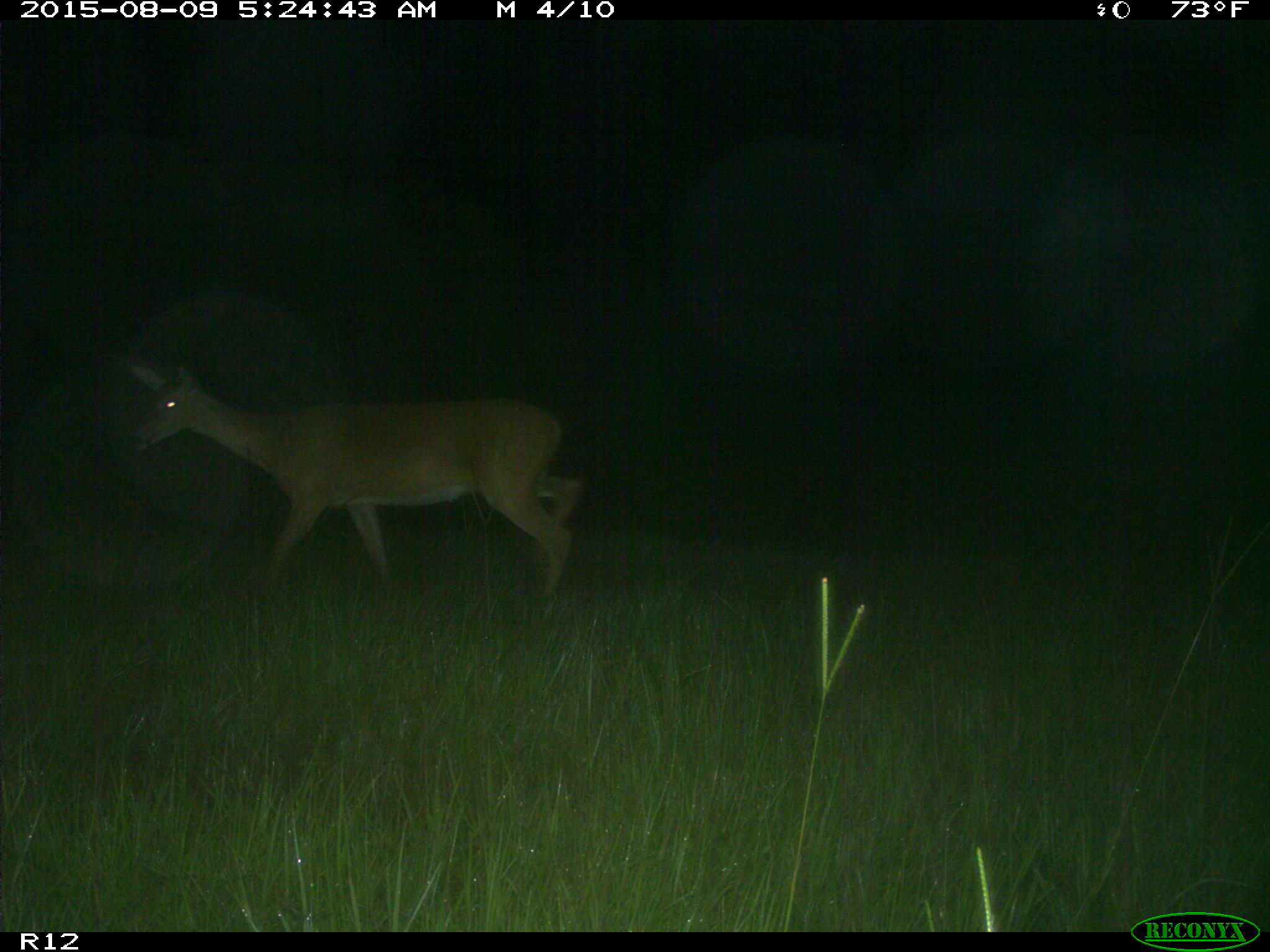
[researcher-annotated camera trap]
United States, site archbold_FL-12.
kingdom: Animalia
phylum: Chordata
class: Mammalia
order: Artiodactyla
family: Cervidae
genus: Odocoileus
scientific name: Odocoileus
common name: deer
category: unidentified deer